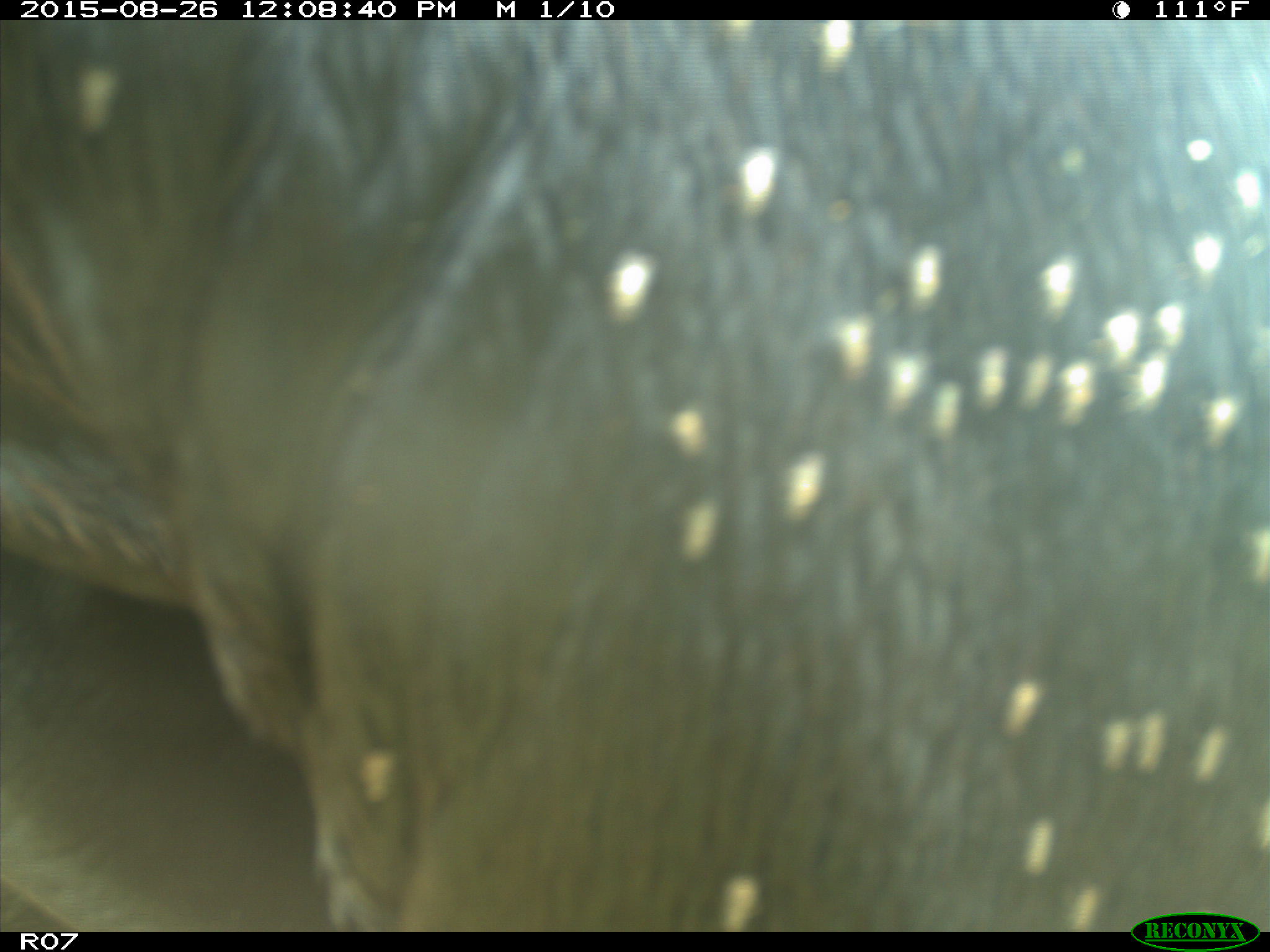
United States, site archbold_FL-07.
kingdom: Animalia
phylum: Chordata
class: Mammalia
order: Artiodactyla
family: Bovidae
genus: Bos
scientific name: Bos taurus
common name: domestic cow